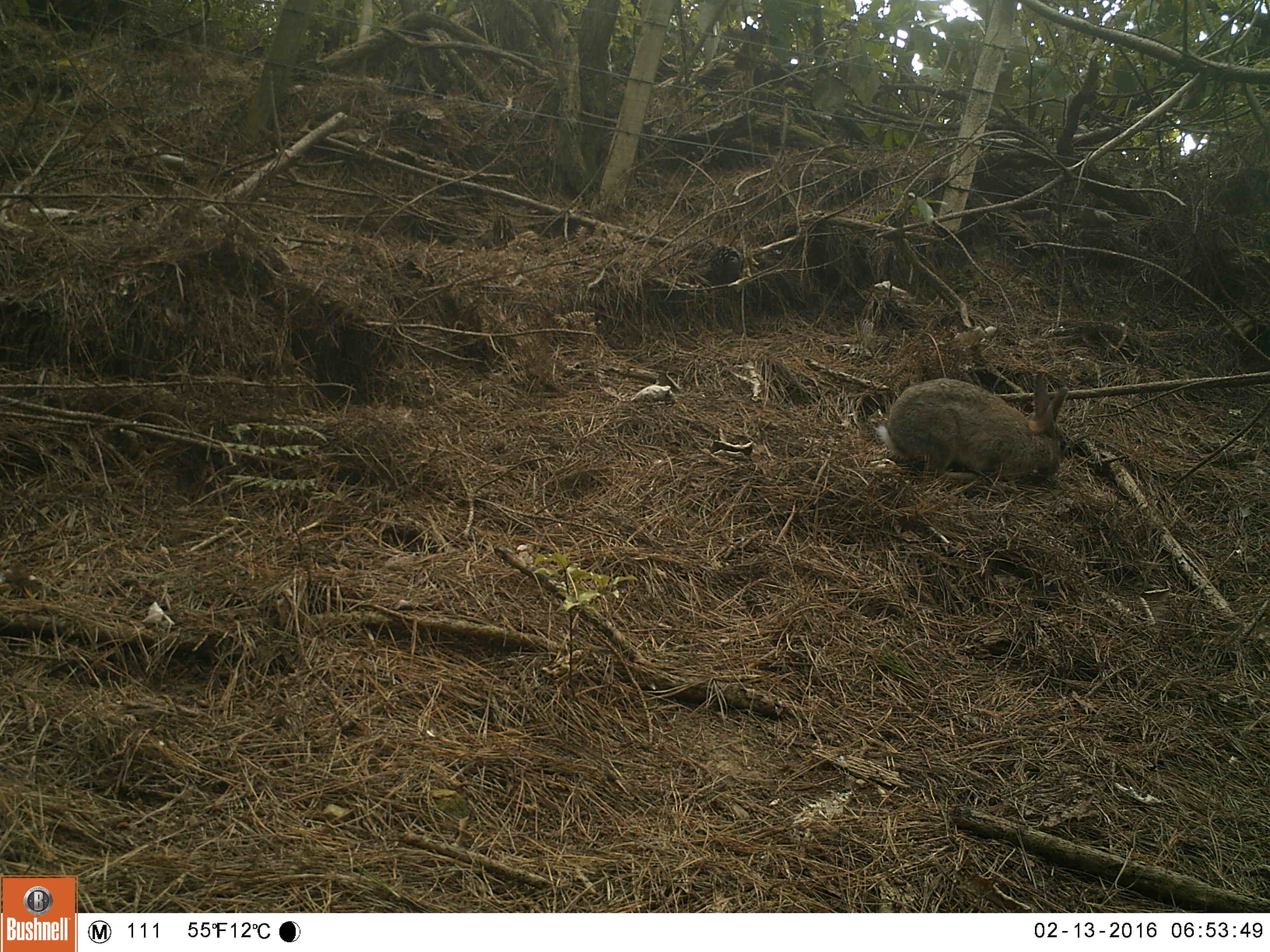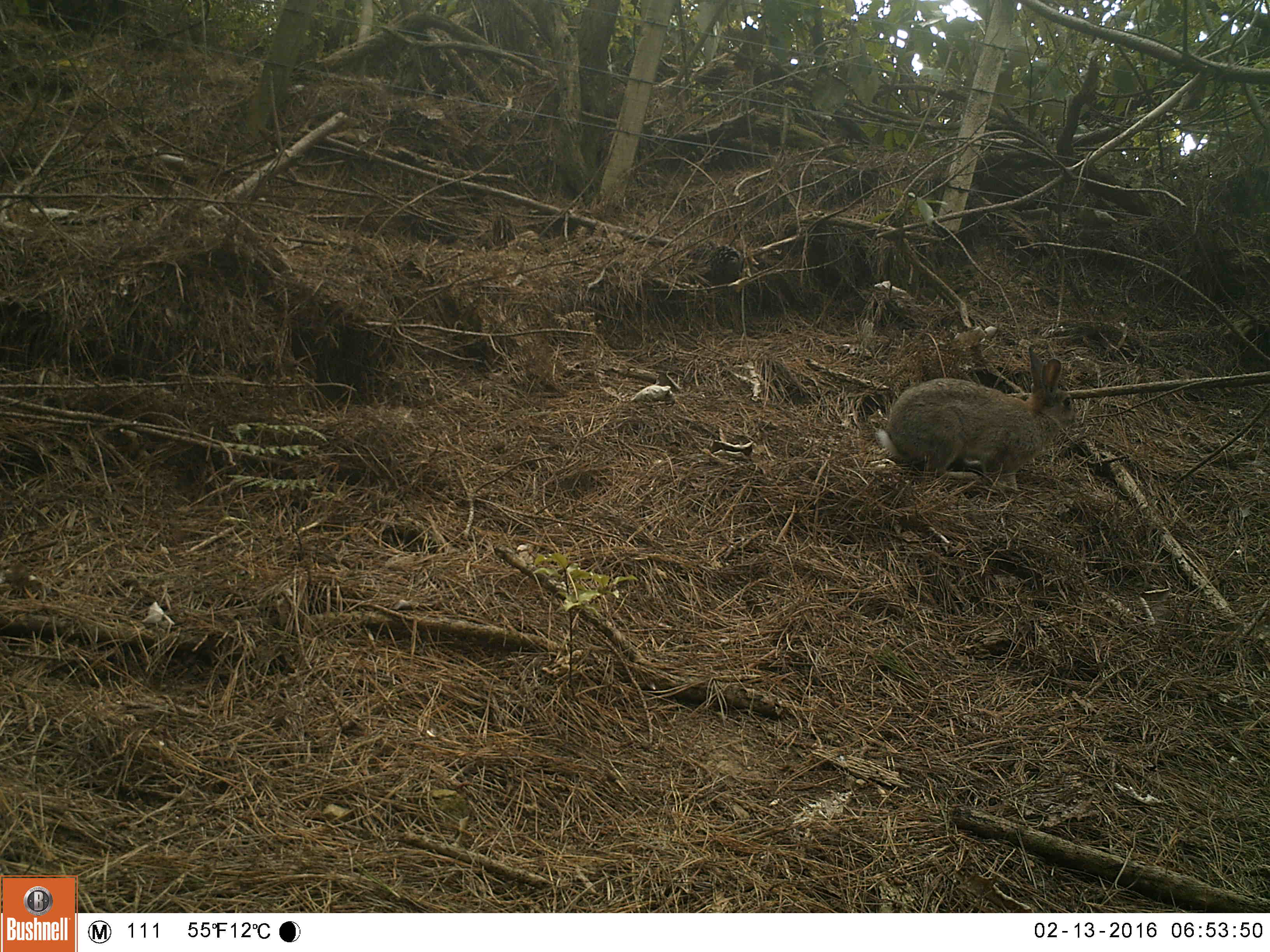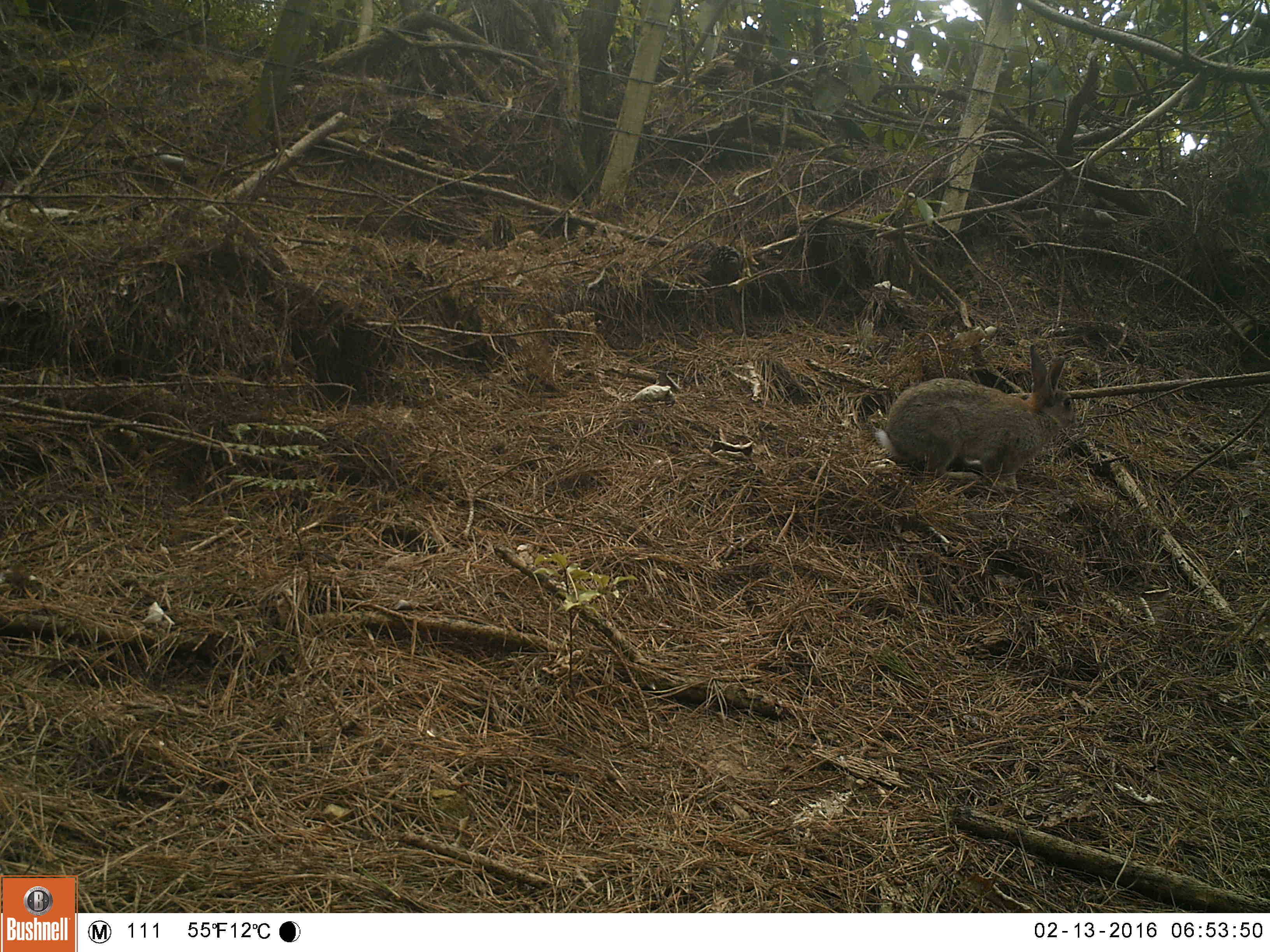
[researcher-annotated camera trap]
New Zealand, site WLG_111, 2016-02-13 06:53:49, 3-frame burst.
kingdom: Animalia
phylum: Chordata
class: Mammalia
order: Lagomorpha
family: Leporidae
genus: Oryctolagus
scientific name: Oryctolagus cuniculus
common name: european rabbit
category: rabbit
Rabbit (european rabbit) (Oryctolagus cuniculus).